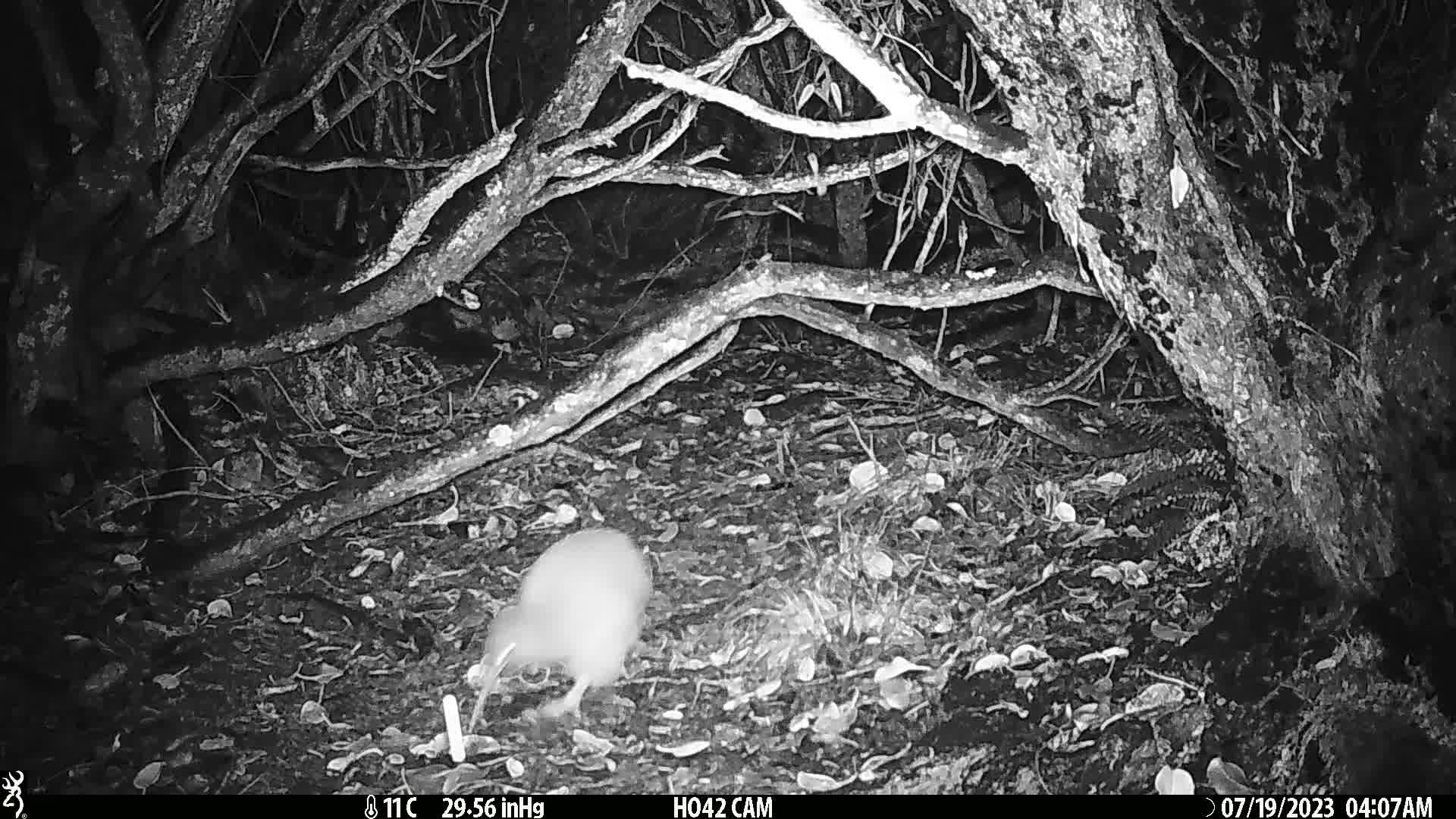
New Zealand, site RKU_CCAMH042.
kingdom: Animalia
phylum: Chordata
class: Aves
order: Apterygiformes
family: Apterygidae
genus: Apteryx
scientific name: Apteryx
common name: kiwi